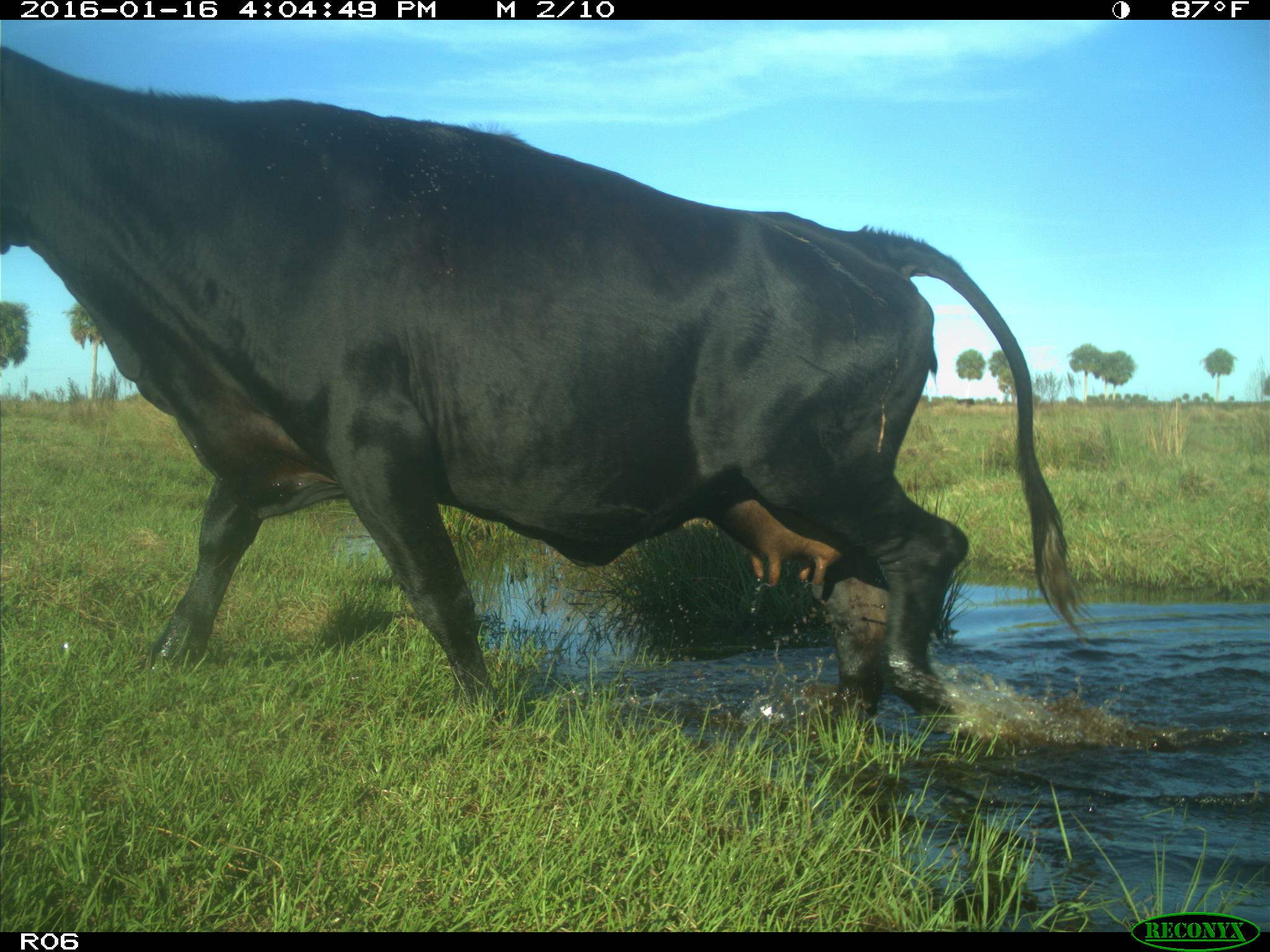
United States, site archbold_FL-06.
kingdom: Animalia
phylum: Chordata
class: Mammalia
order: Artiodactyla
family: Bovidae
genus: Bos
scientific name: Bos taurus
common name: domestic cow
Bos taurus (domestic cow).